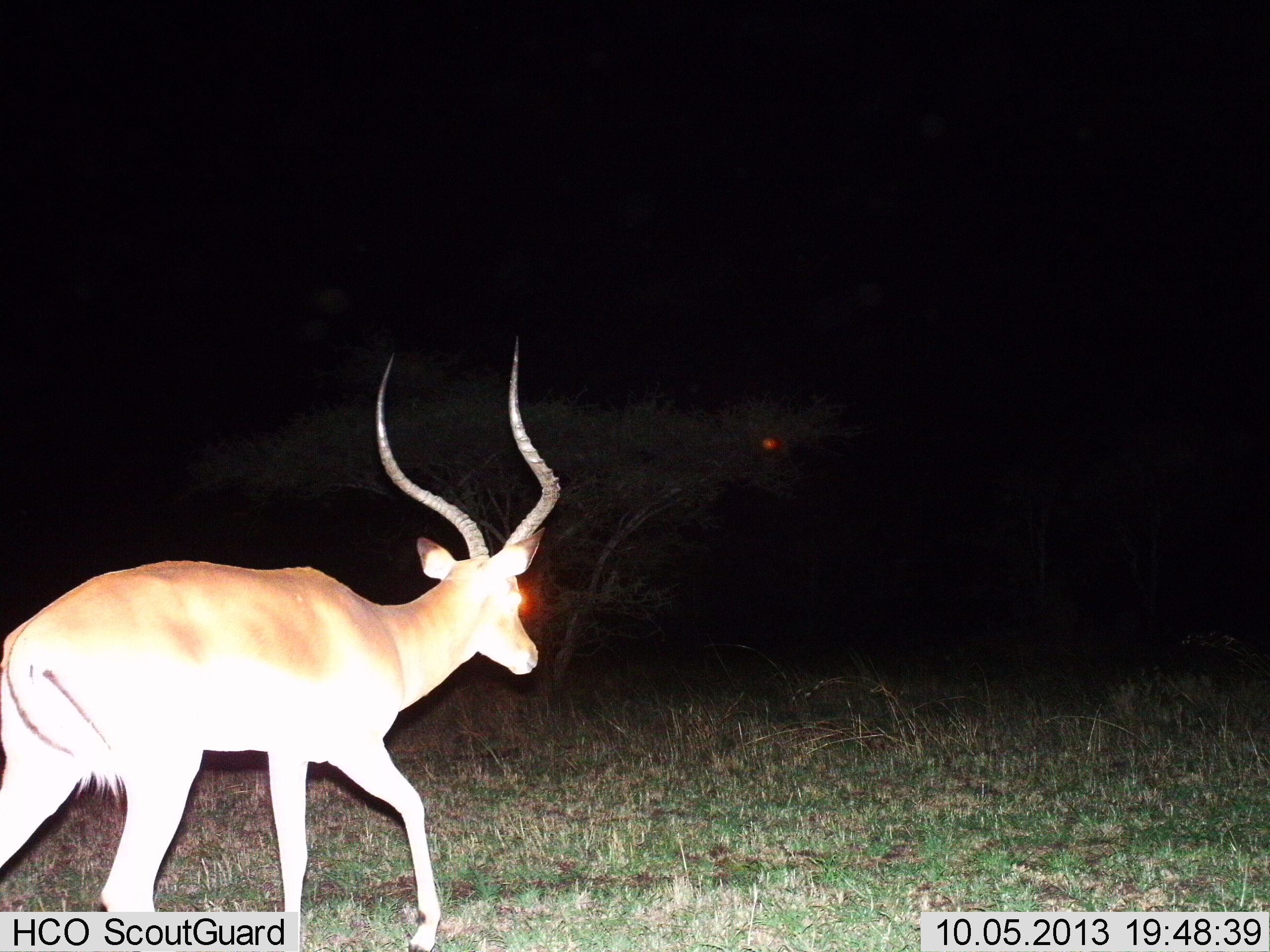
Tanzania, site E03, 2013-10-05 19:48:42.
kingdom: Animalia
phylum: Chordata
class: Mammalia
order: Artiodactyla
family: Bovidae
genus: Aepyceros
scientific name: Aepyceros melampus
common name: impala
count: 1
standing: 20%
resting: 0%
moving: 90%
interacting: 0%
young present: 0%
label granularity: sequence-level